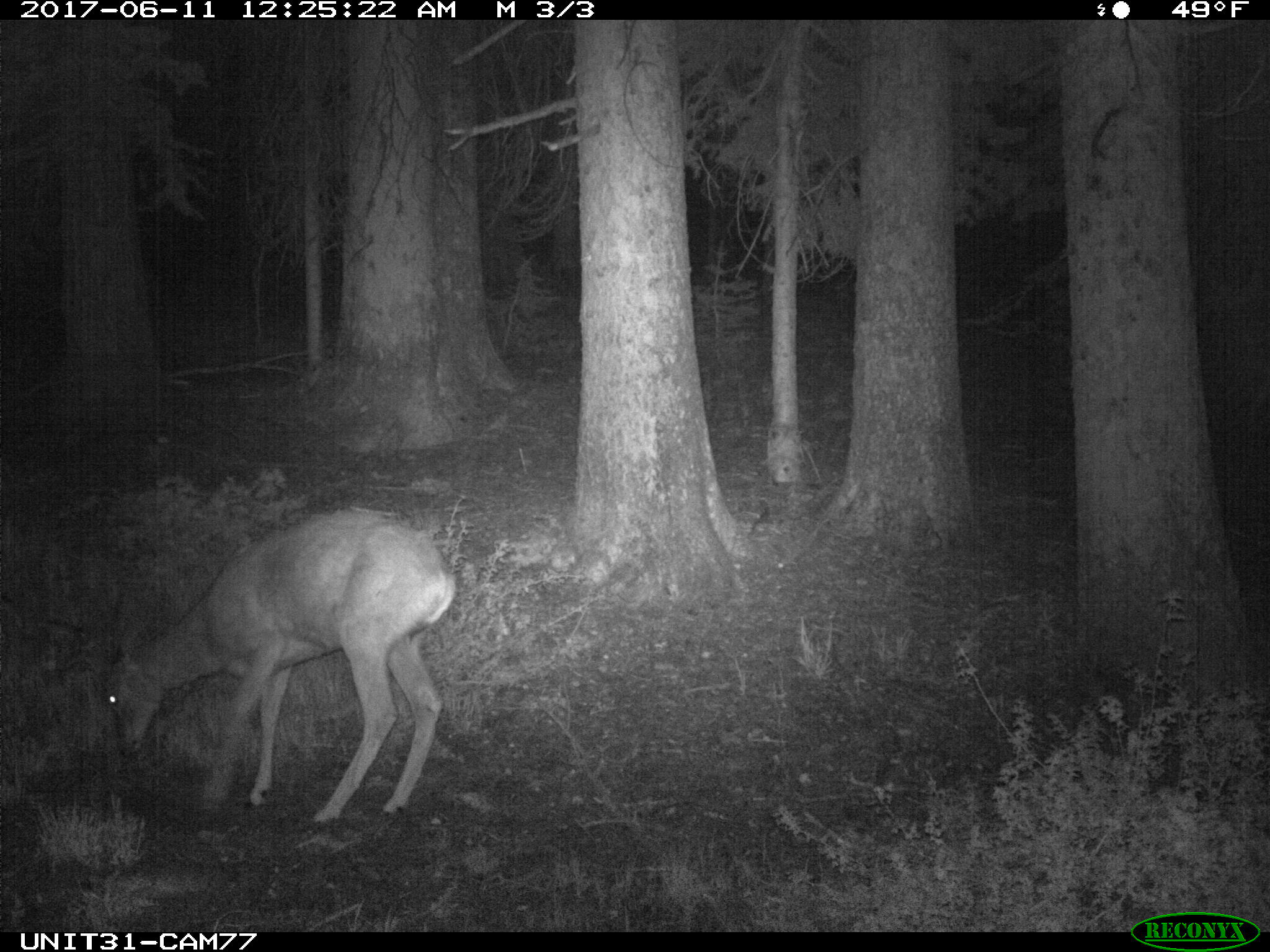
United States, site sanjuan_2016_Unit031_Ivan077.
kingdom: Animalia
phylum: Chordata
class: Mammalia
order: Artiodactyla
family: Cervidae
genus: Odocoileus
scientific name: Odocoileus hemionus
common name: mule deer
Odocoileus hemionus (mule deer).